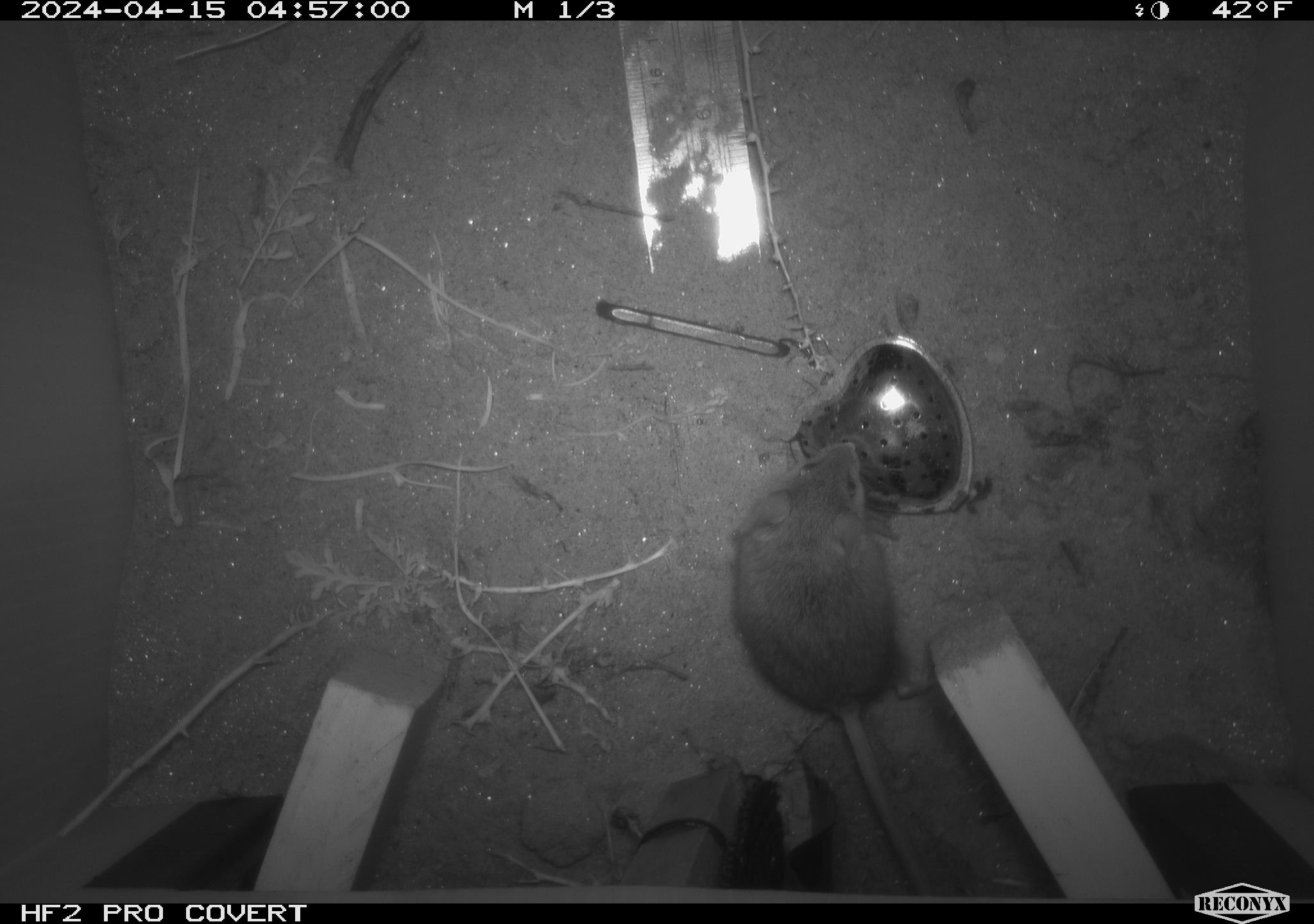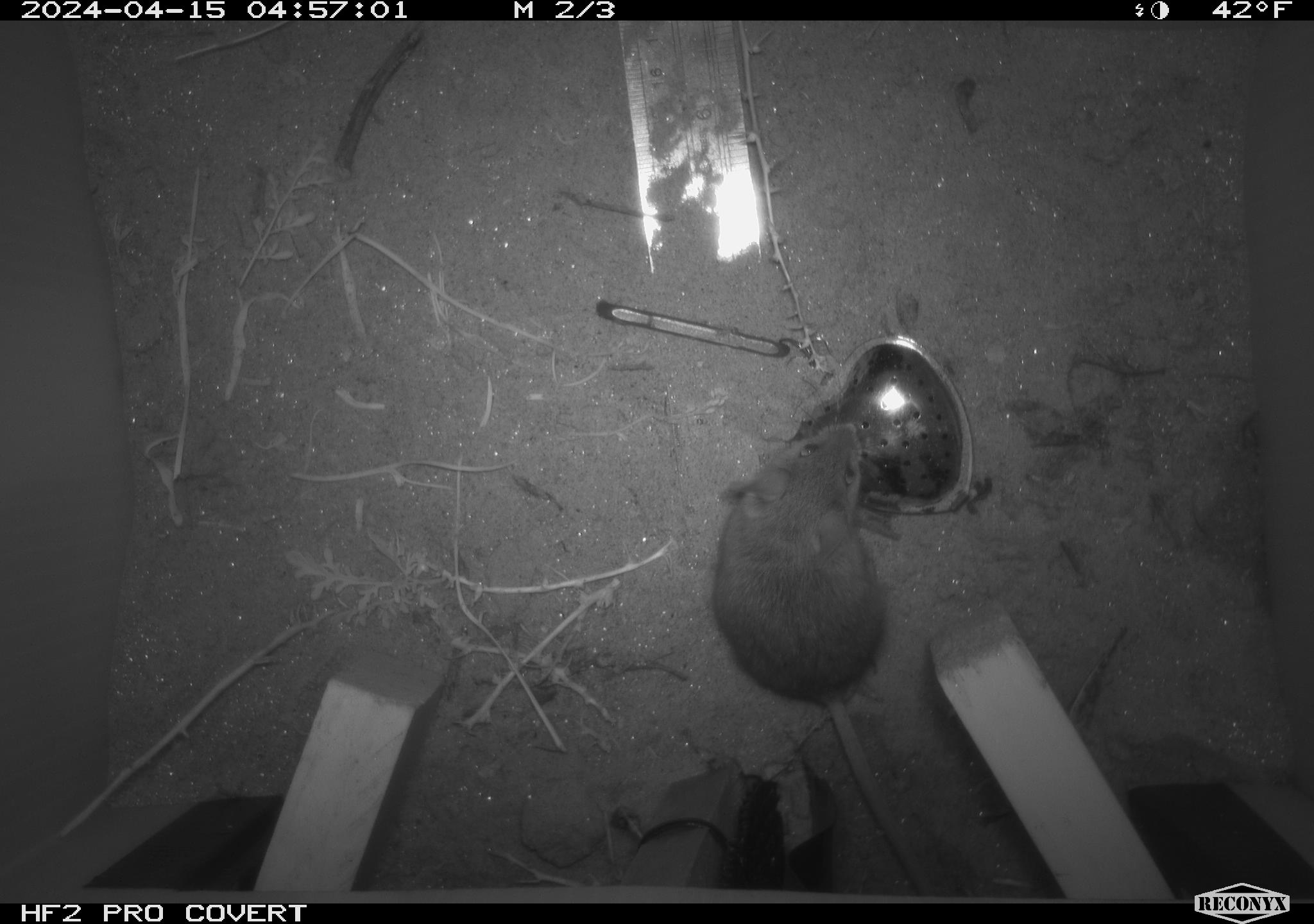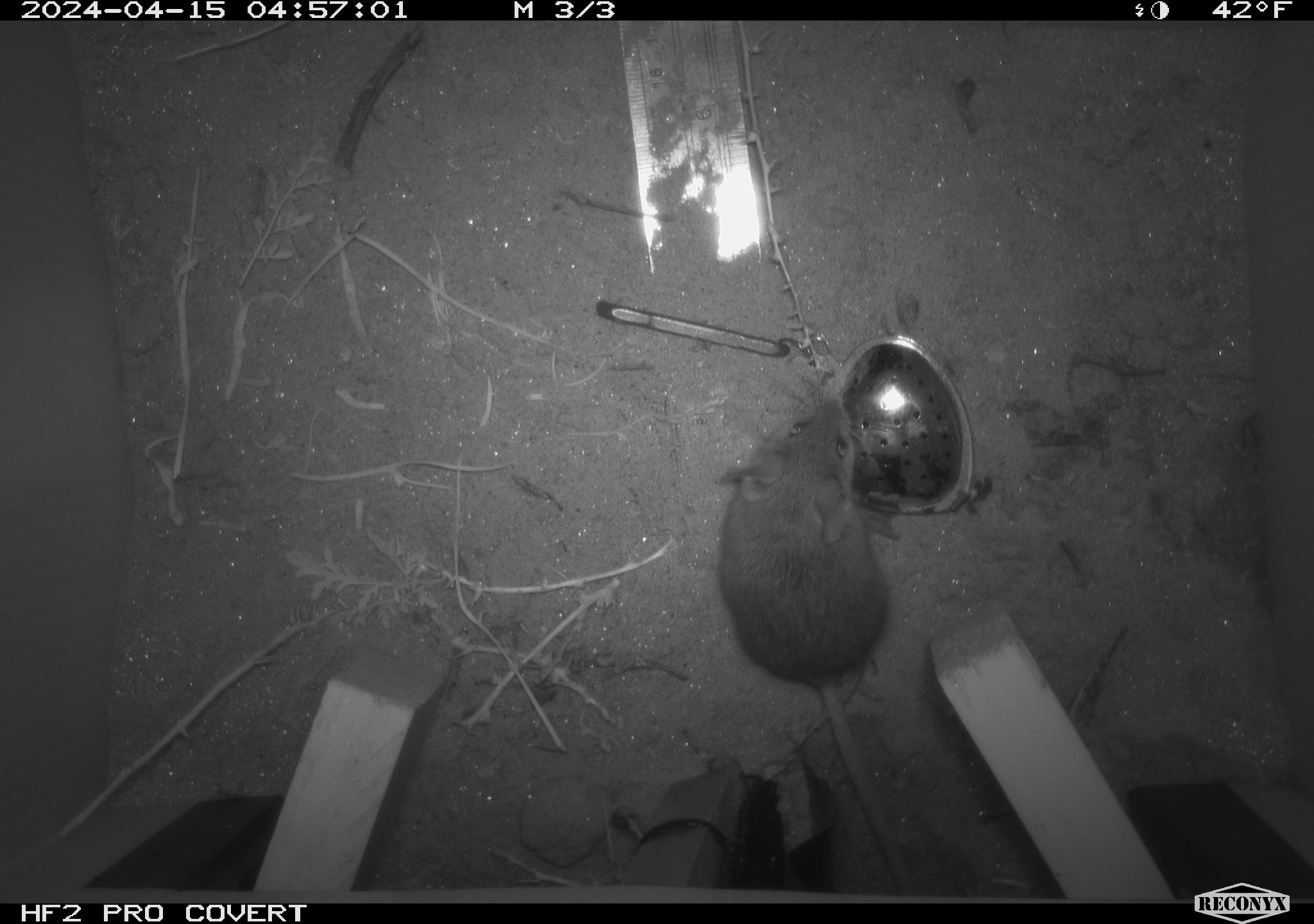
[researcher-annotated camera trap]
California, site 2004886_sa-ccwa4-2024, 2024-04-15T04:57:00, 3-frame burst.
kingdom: Animalia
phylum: Chordata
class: Mammalia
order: Rodentia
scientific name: Rodentia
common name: mouse species